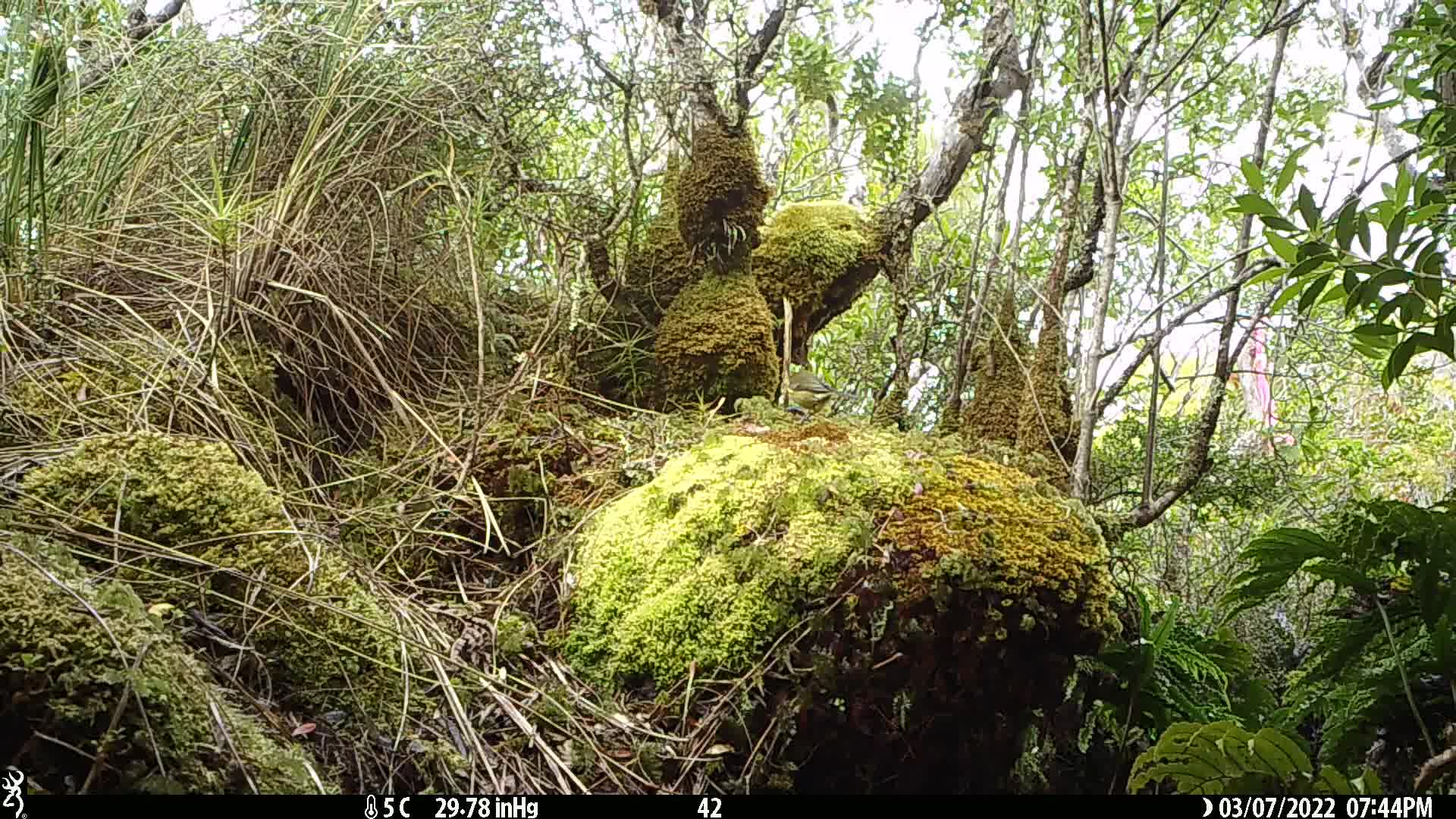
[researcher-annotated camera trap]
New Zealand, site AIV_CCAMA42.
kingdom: Animalia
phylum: Chordata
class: Aves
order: Passeriformes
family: Meliphagidae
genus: Anthornis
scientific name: Anthornis melanura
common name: new zealand bellbird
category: bellbird